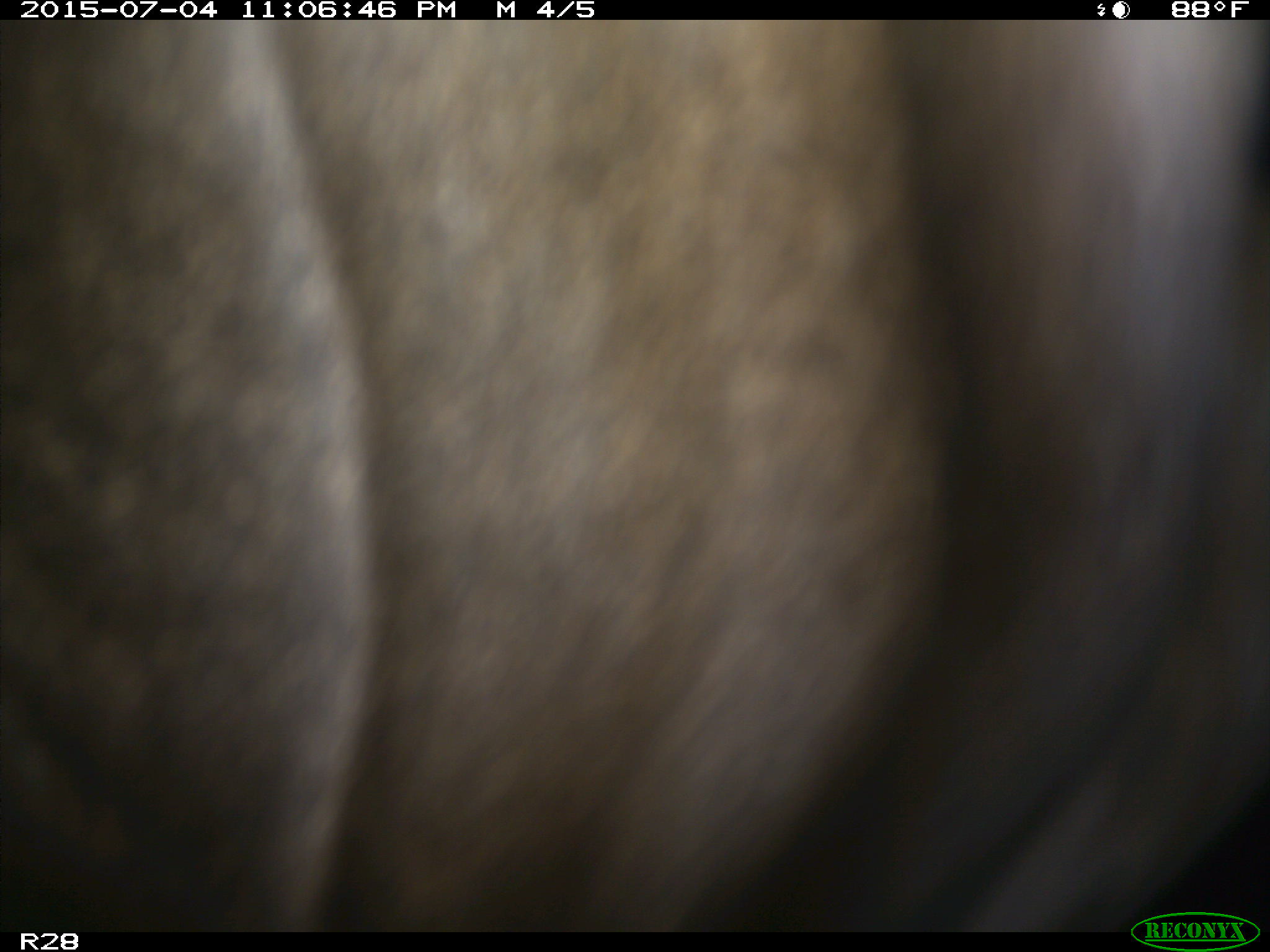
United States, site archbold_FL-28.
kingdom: Animalia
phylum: Chordata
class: Mammalia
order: Artiodactyla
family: Bovidae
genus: Bos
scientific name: Bos taurus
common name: domestic cow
Bos taurus (domestic cow).